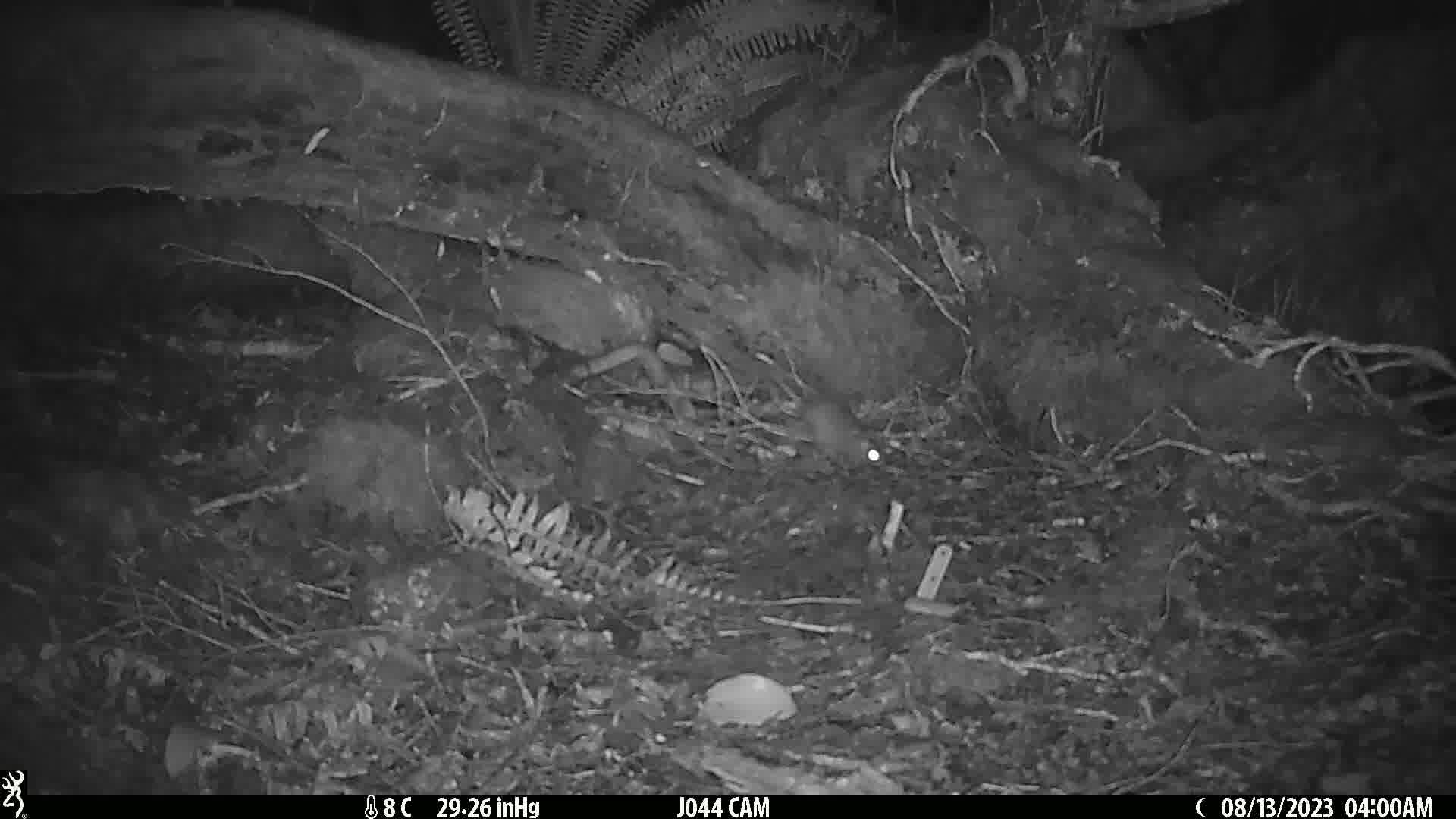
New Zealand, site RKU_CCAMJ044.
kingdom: Animalia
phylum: Chordata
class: Mammalia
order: Rodentia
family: Muridae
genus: Rattus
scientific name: Rattus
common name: rat